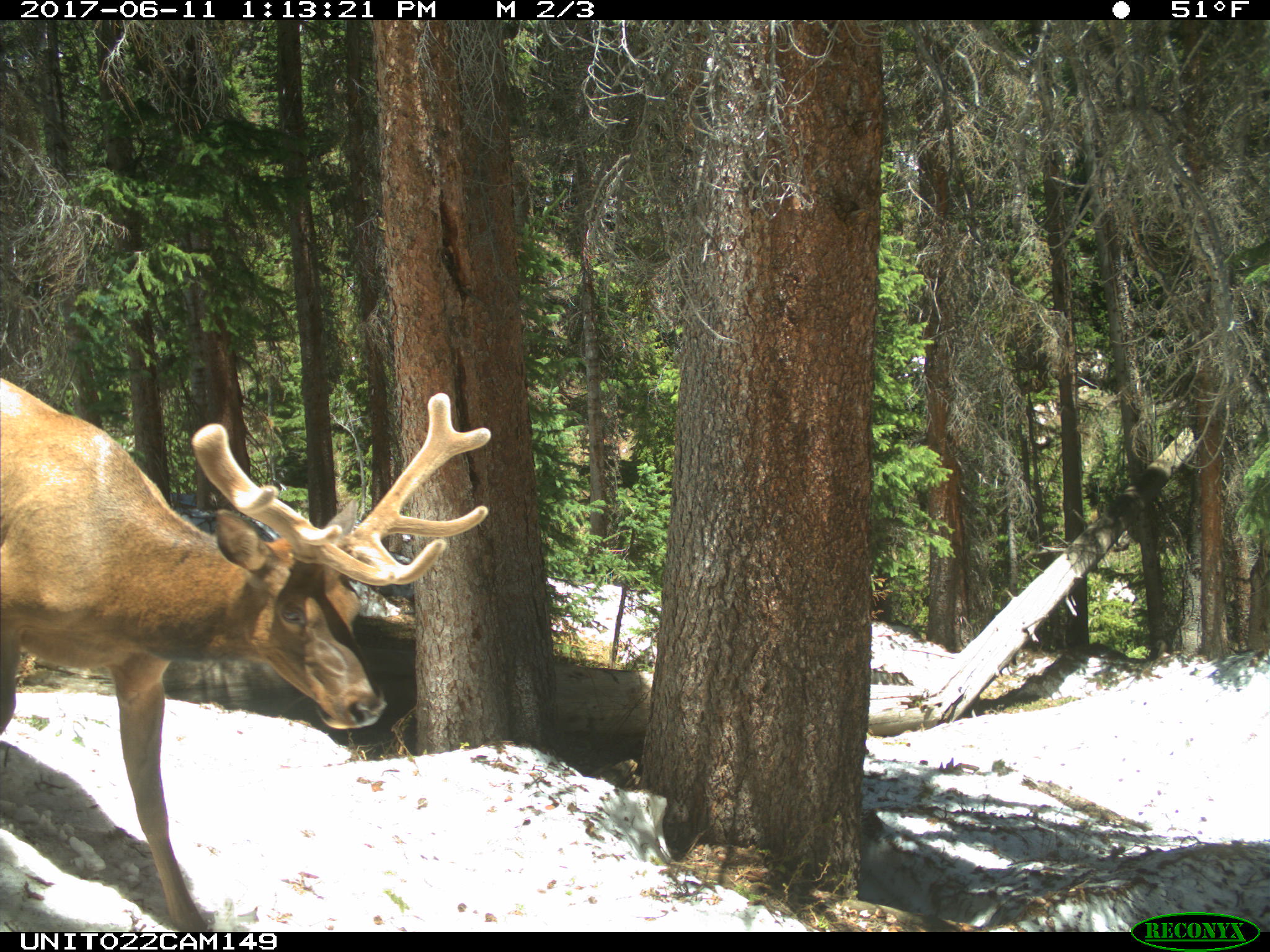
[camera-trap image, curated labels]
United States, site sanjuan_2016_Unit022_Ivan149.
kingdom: Animalia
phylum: Chordata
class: Mammalia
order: Artiodactyla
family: Cervidae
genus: Cervus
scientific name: Cervus elaphus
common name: red deer